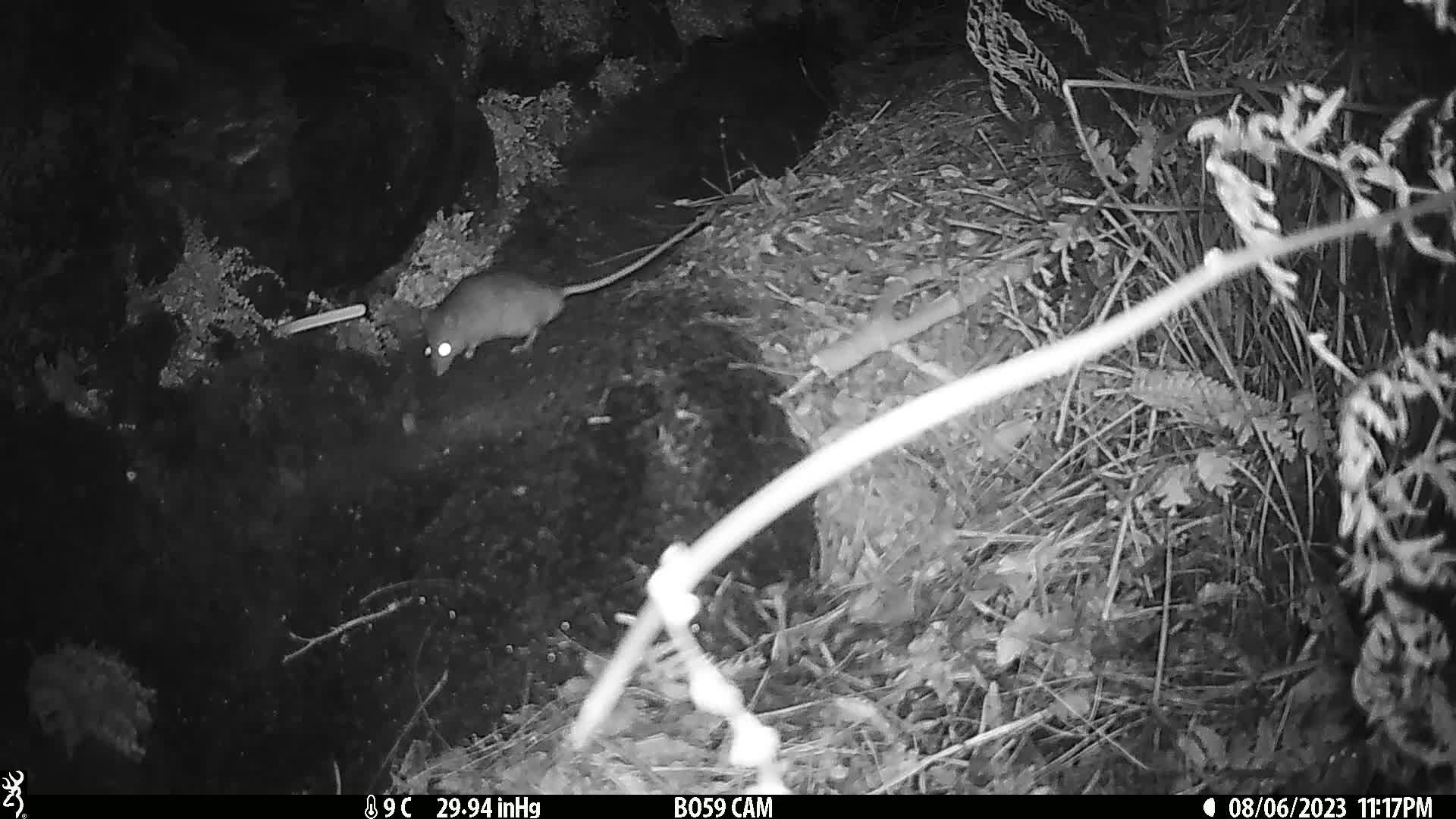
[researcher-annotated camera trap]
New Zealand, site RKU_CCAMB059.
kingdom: Animalia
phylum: Chordata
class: Mammalia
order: Rodentia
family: Muridae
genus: Rattus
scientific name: Rattus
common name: rat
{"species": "rat (Rattus)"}